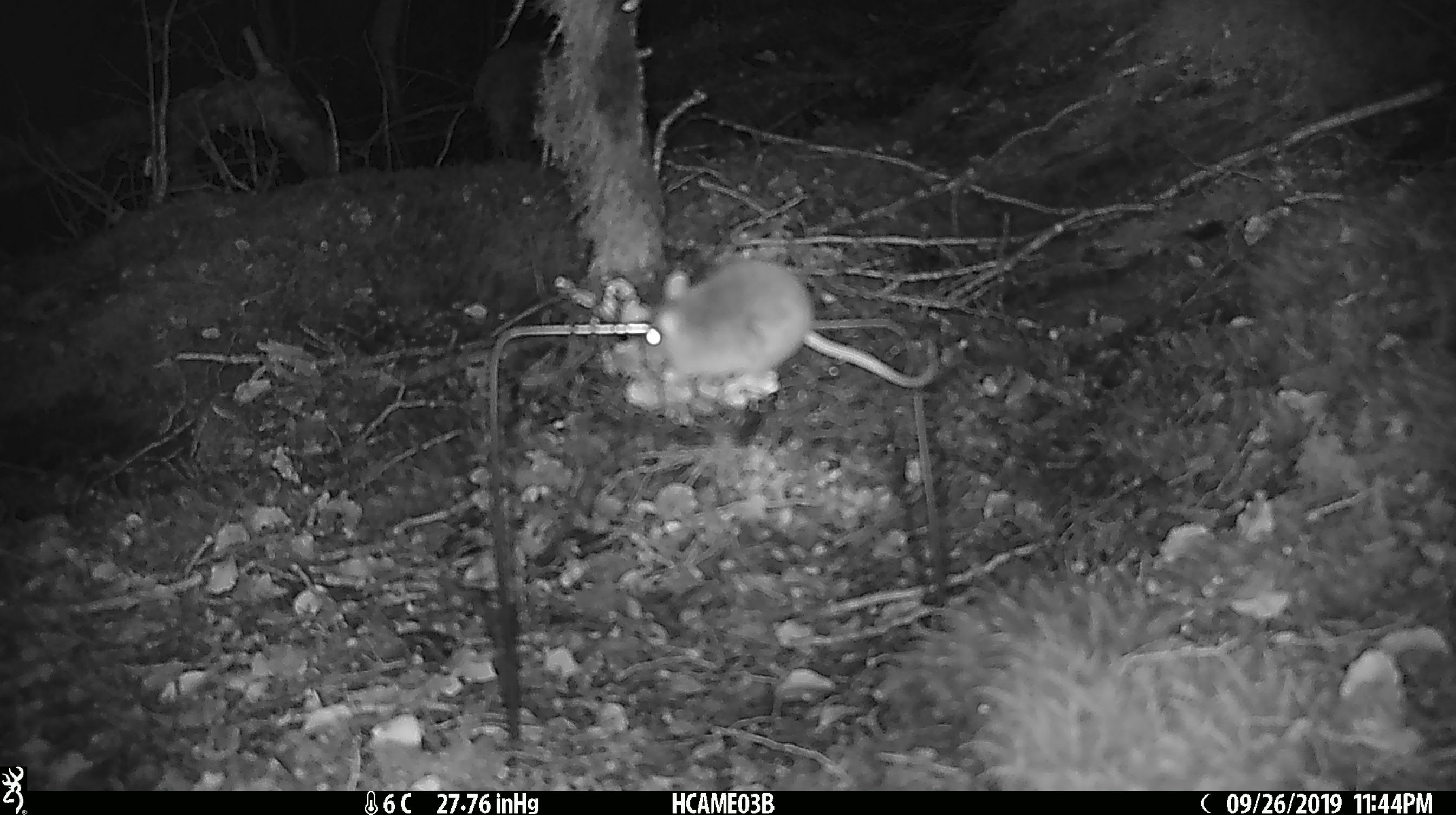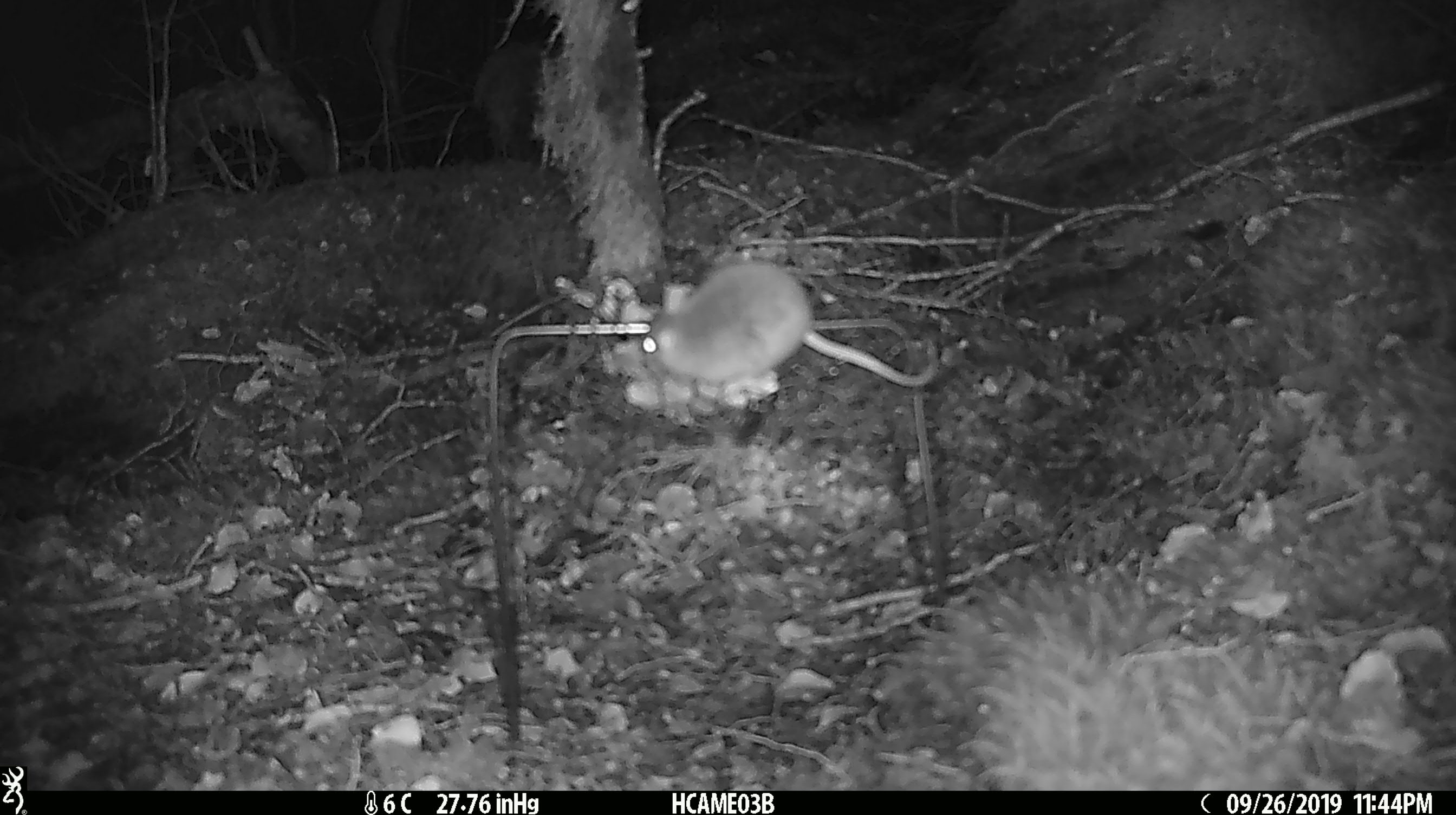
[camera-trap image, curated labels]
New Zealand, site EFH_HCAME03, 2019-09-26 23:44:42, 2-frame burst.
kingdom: Animalia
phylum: Chordata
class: Mammalia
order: Rodentia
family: Muridae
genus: Mus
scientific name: Mus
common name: mouse